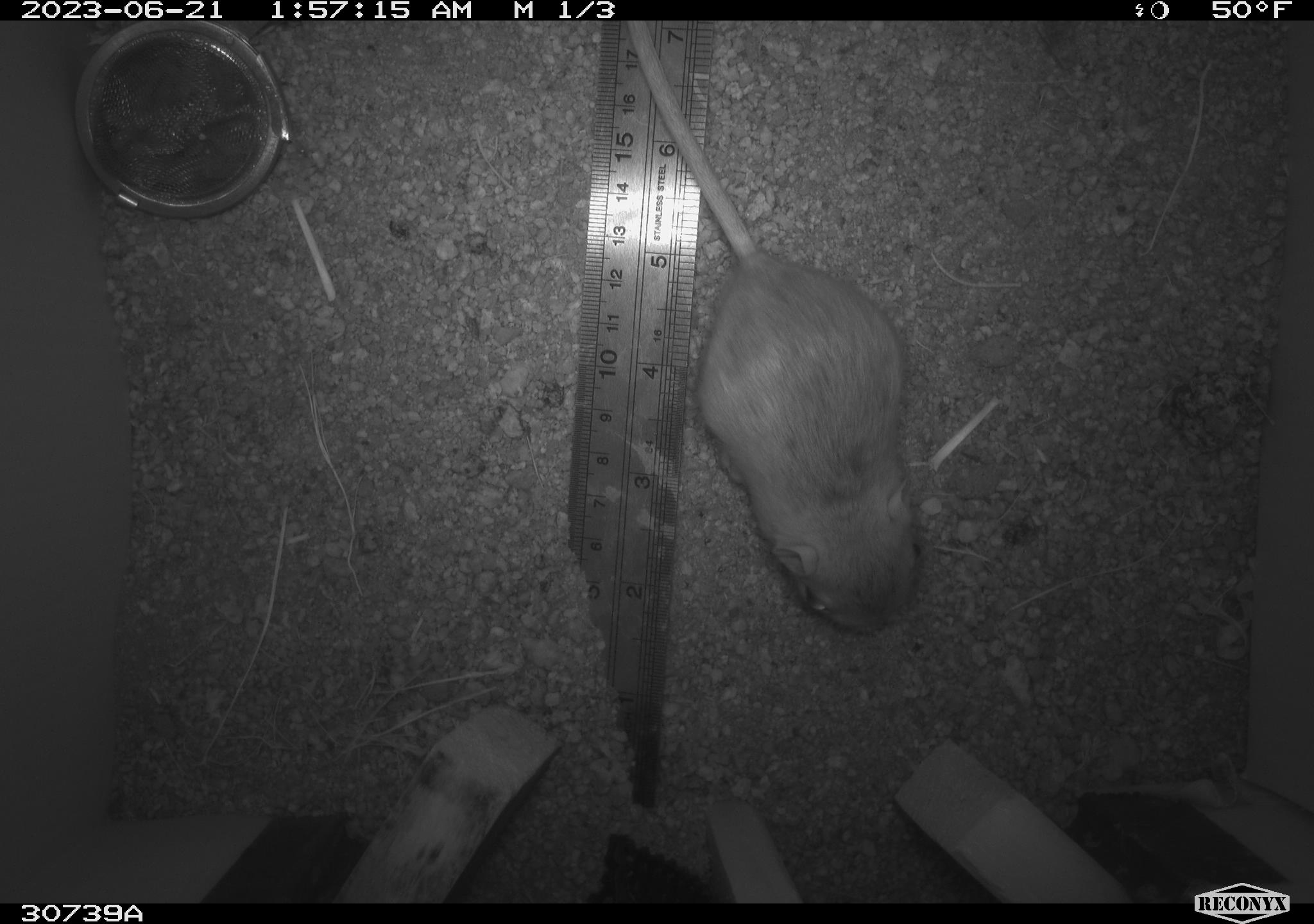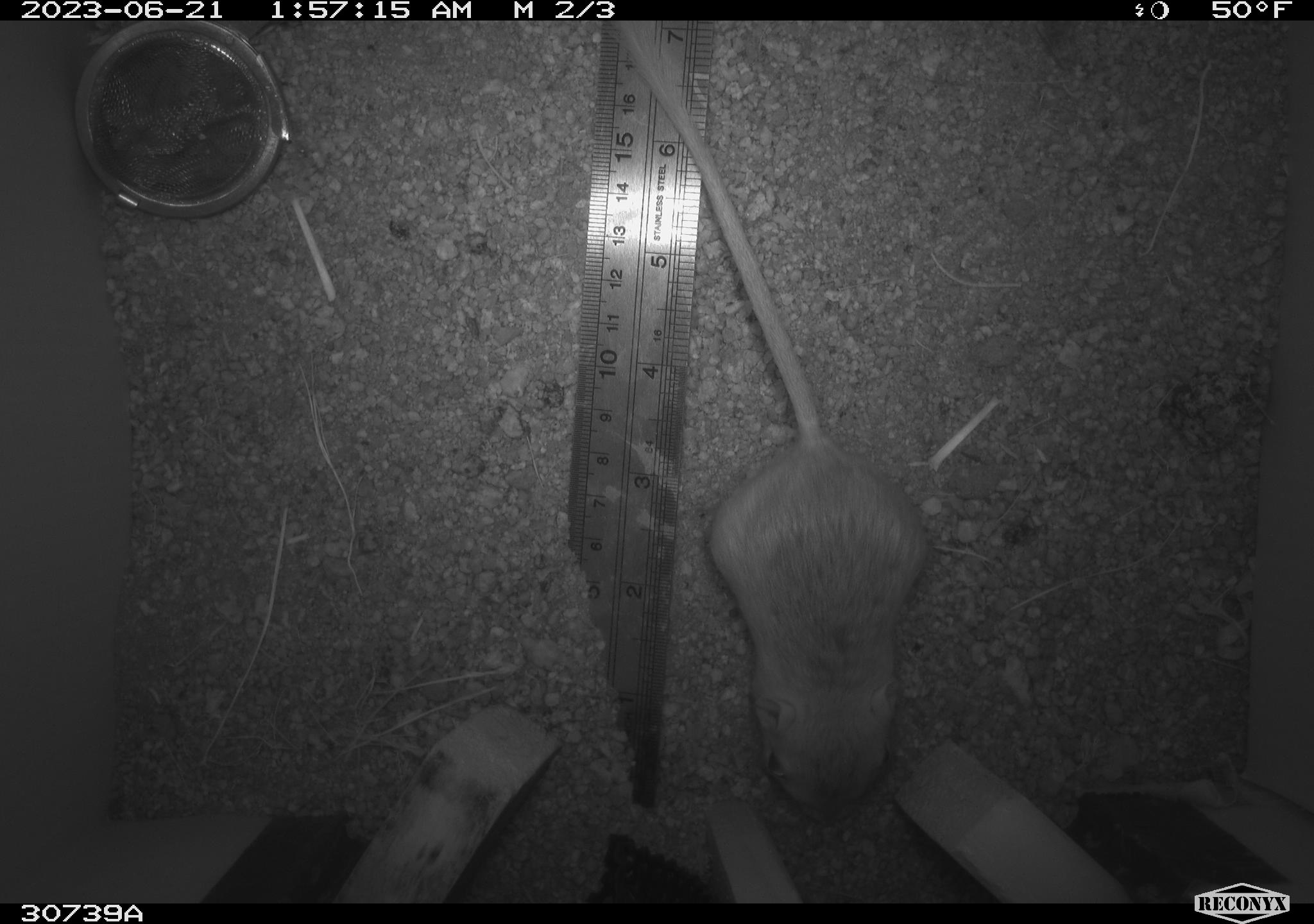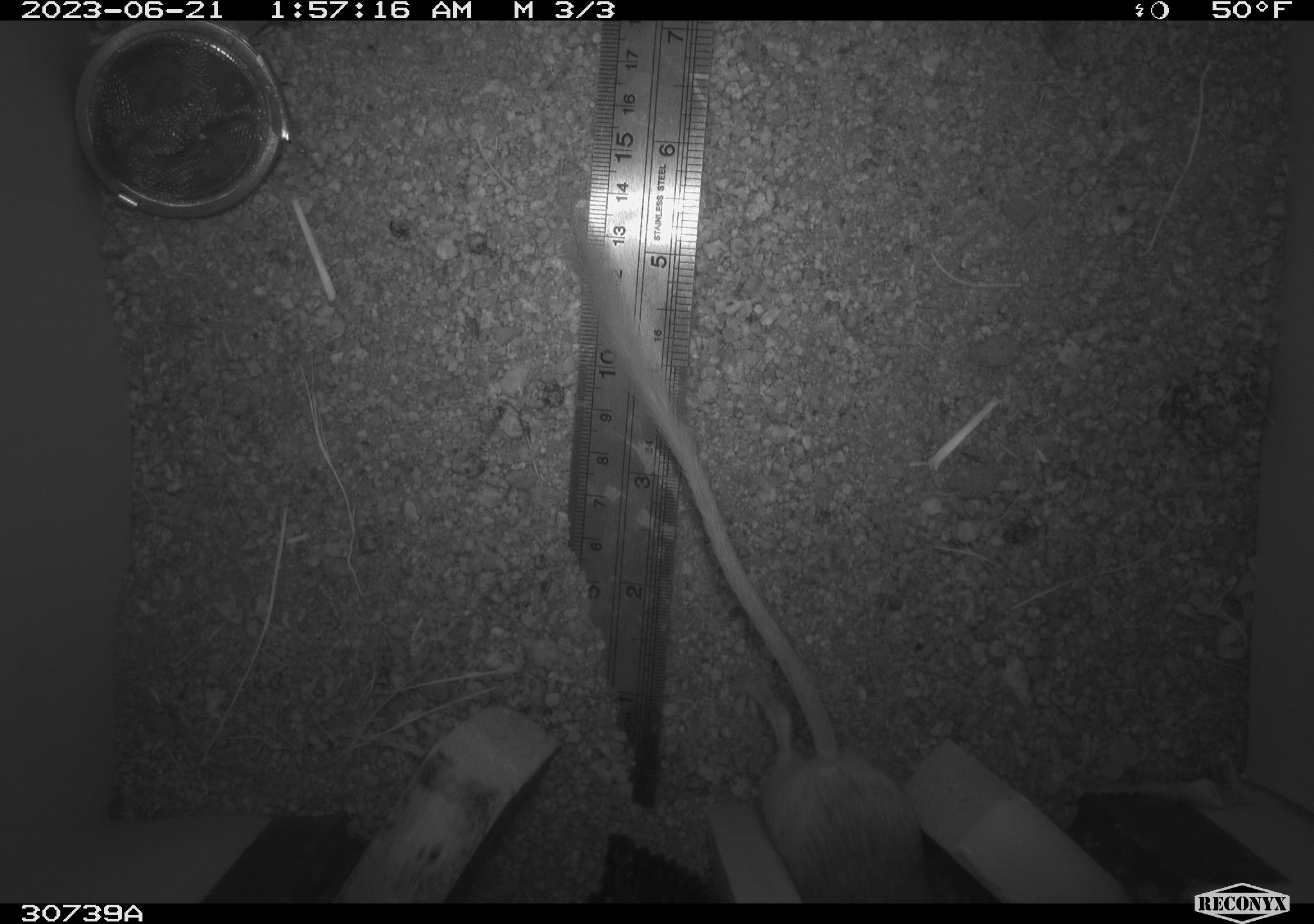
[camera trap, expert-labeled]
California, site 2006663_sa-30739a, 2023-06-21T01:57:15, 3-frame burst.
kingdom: Animalia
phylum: Chordata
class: Mammalia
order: Rodentia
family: Heteromyidae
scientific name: Heteromyidae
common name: kangaroo rats and pocket mice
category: heteromyidae family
Heteromyidae family (kangaroo rats and pocket mice) (Heteromyidae).